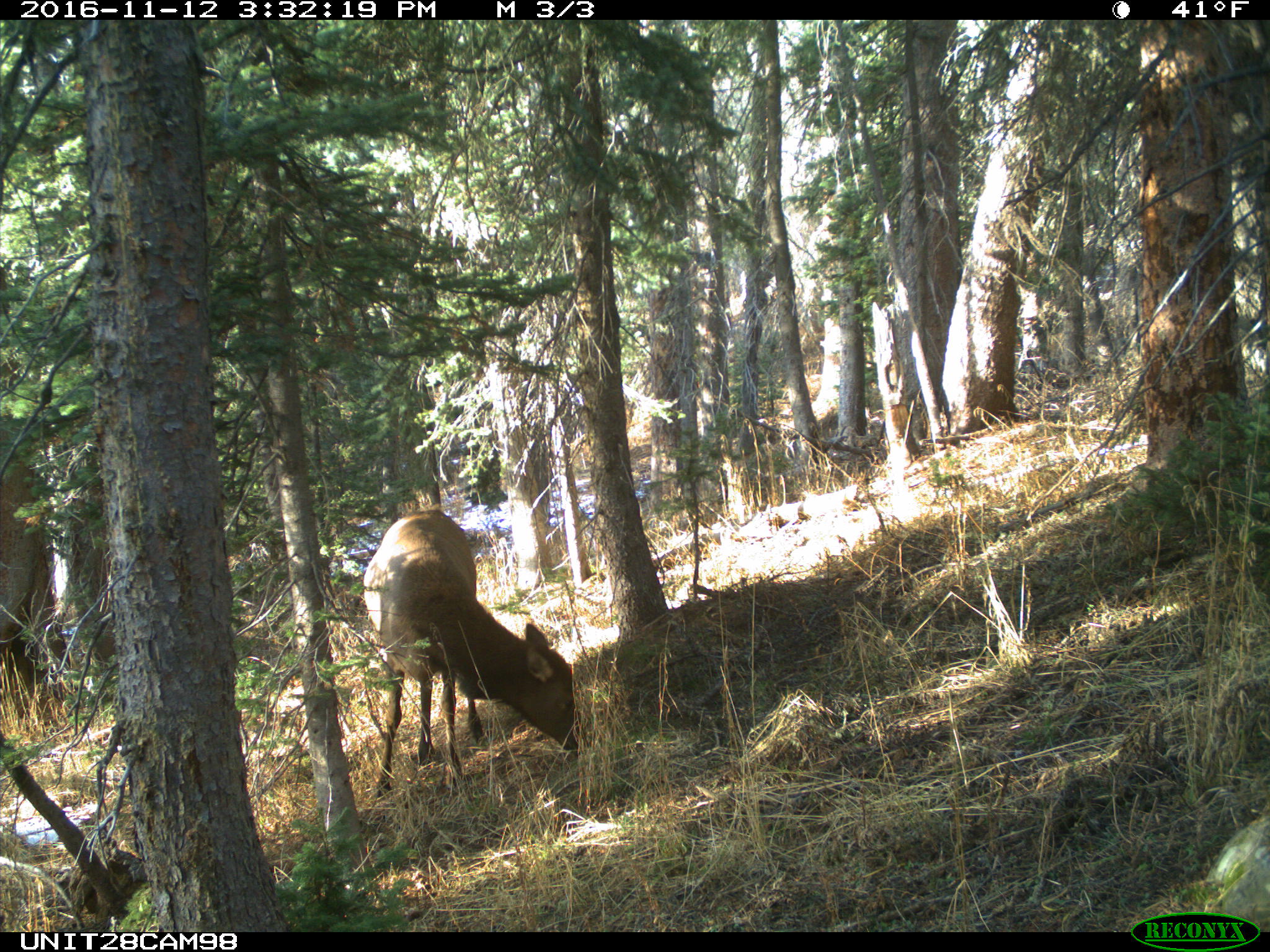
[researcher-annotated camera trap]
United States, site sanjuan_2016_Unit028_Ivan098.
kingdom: Animalia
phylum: Chordata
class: Mammalia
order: Artiodactyla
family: Cervidae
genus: Cervus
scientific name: Cervus elaphus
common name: red deer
Cervus elaphus (red deer).